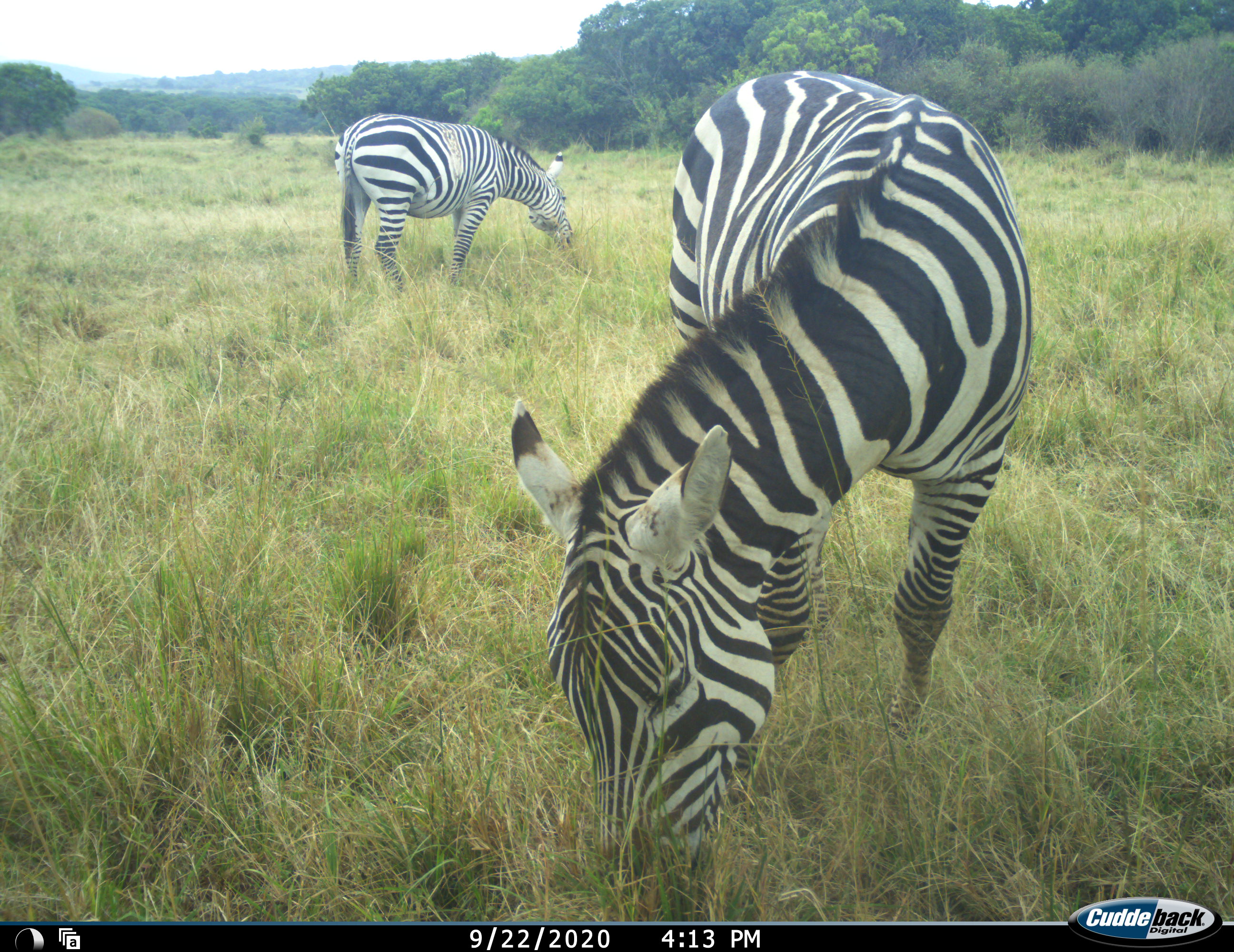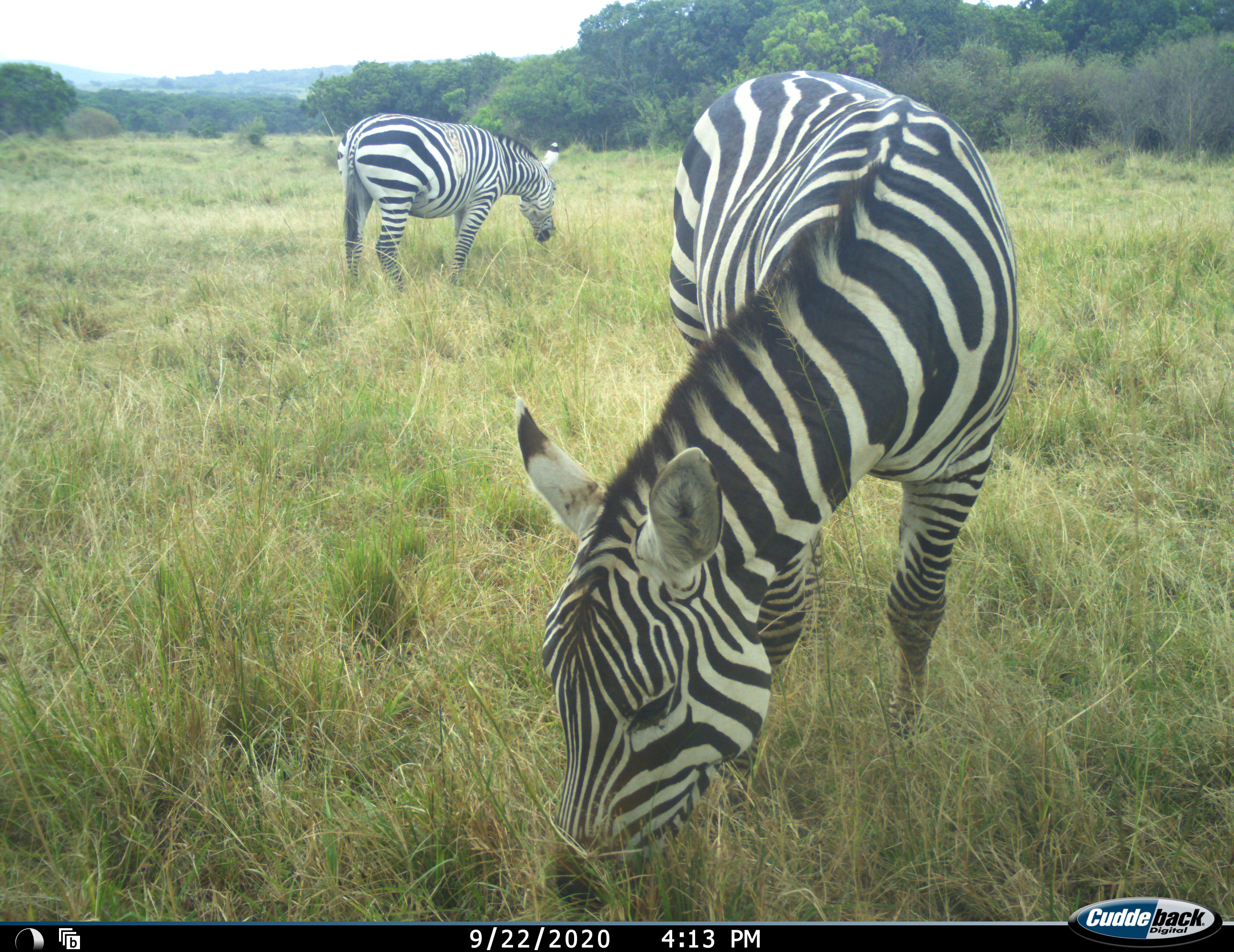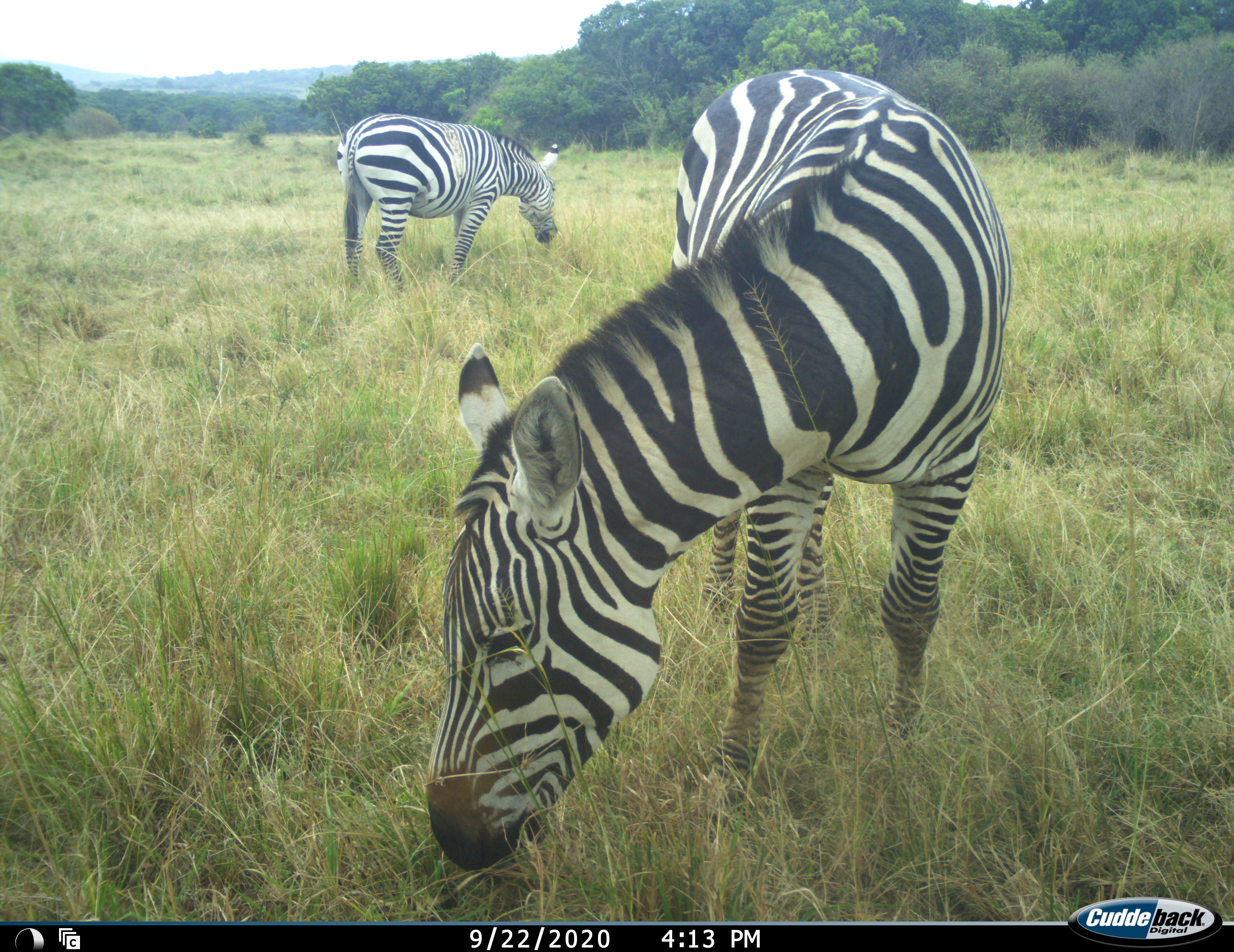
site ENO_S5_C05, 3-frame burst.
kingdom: Animalia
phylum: Chordata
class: Mammalia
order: Perissodactyla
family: Equidae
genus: Equus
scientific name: Equus quagga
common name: plains zebra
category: zebraplains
Zebraplains (plains zebra) (Equus quagga), count 2. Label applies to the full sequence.